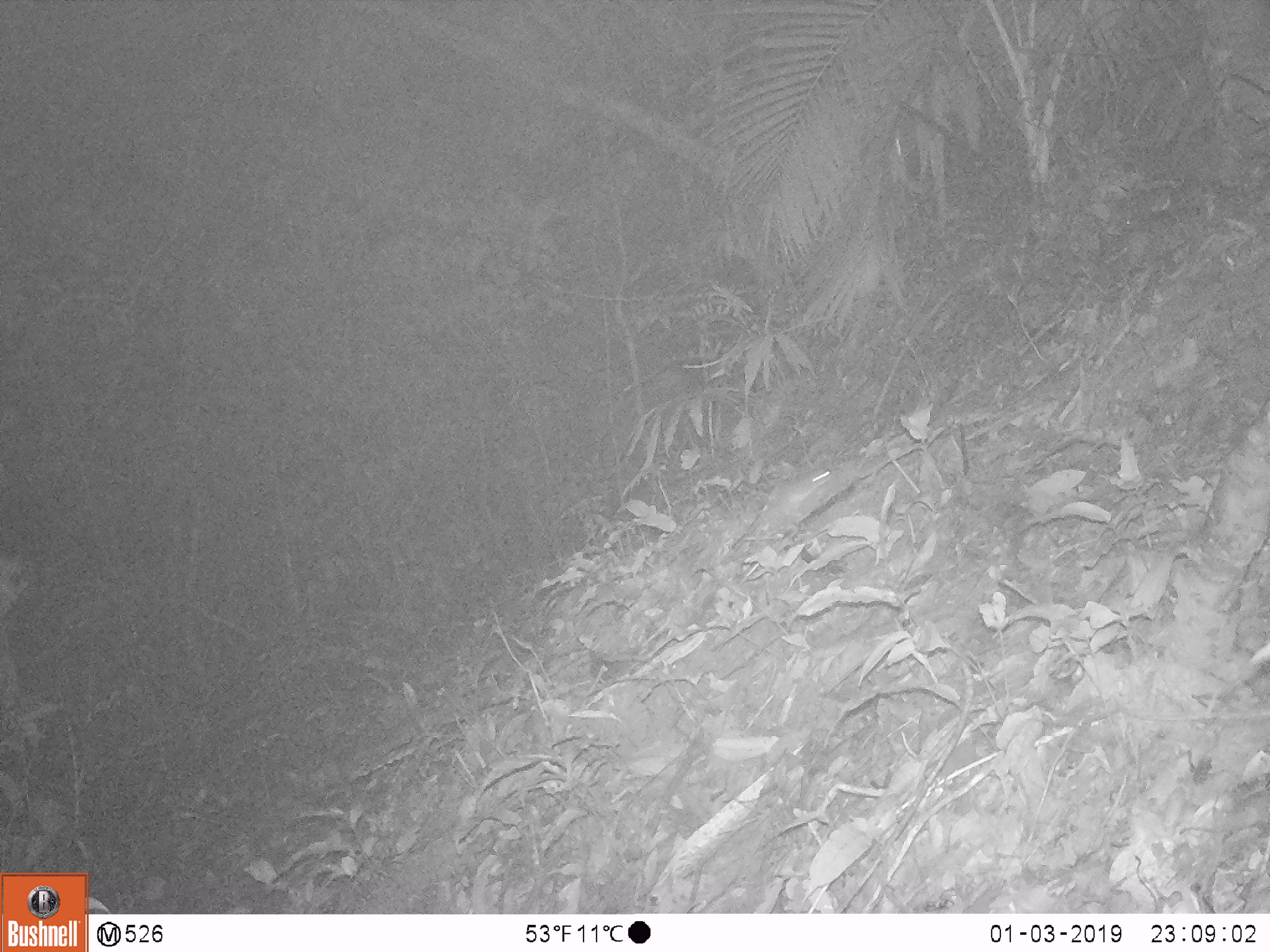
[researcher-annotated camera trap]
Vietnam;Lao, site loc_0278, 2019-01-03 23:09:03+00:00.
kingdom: Animalia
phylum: Chordata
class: Mammalia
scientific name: Mammalia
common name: mammal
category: unidentified small mammal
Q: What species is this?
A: Unidentified small mammal (mammal) (Mammalia).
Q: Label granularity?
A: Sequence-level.